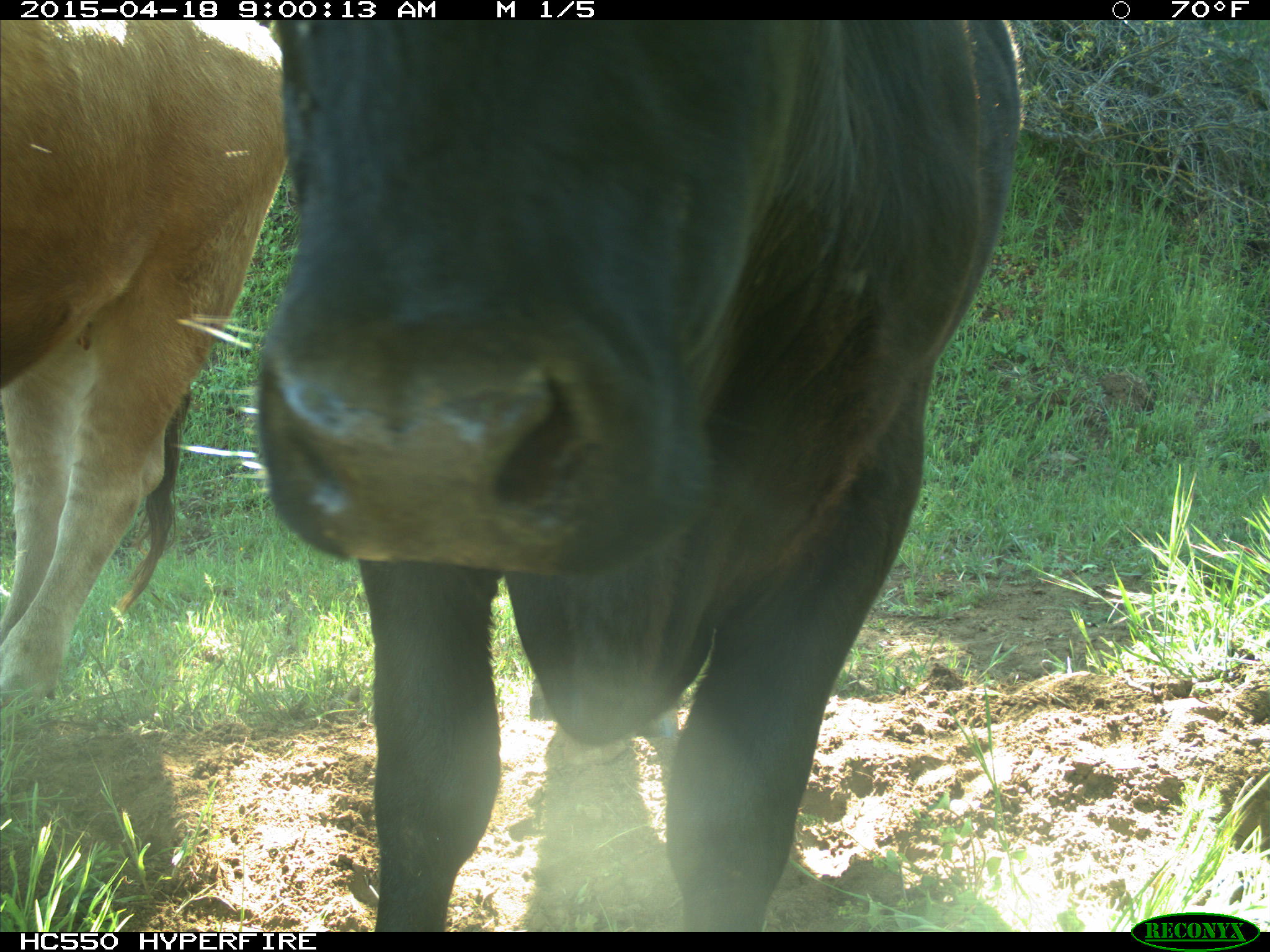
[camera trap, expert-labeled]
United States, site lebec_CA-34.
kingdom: Animalia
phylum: Chordata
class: Mammalia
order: Artiodactyla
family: Bovidae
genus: Bos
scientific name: Bos taurus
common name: domestic cow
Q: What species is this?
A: Bos taurus (domestic cow).